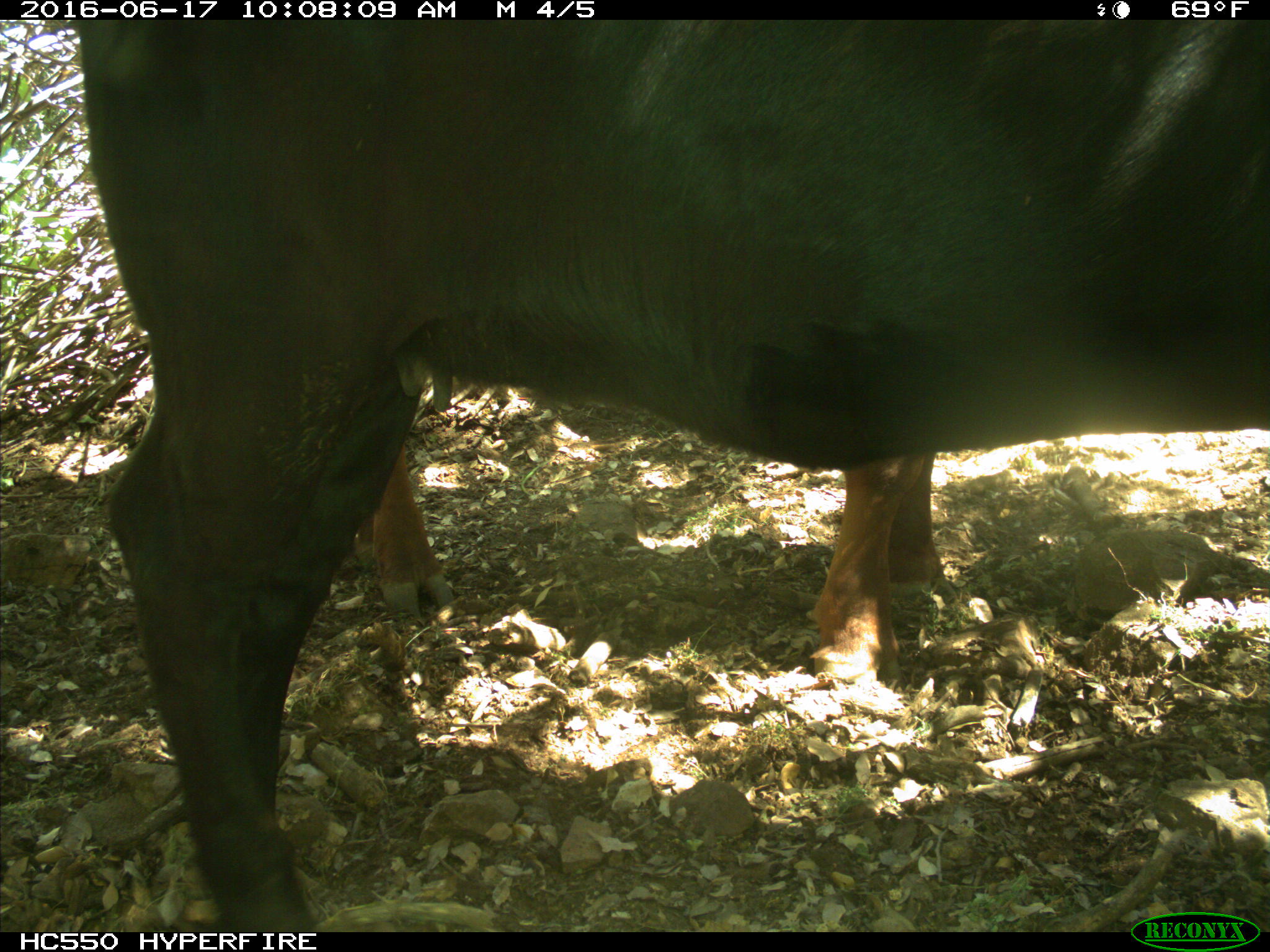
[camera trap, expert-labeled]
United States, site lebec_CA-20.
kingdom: Animalia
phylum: Chordata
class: Mammalia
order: Artiodactyla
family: Bovidae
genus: Bos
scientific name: Bos taurus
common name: domestic cow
Bos taurus (domestic cow).